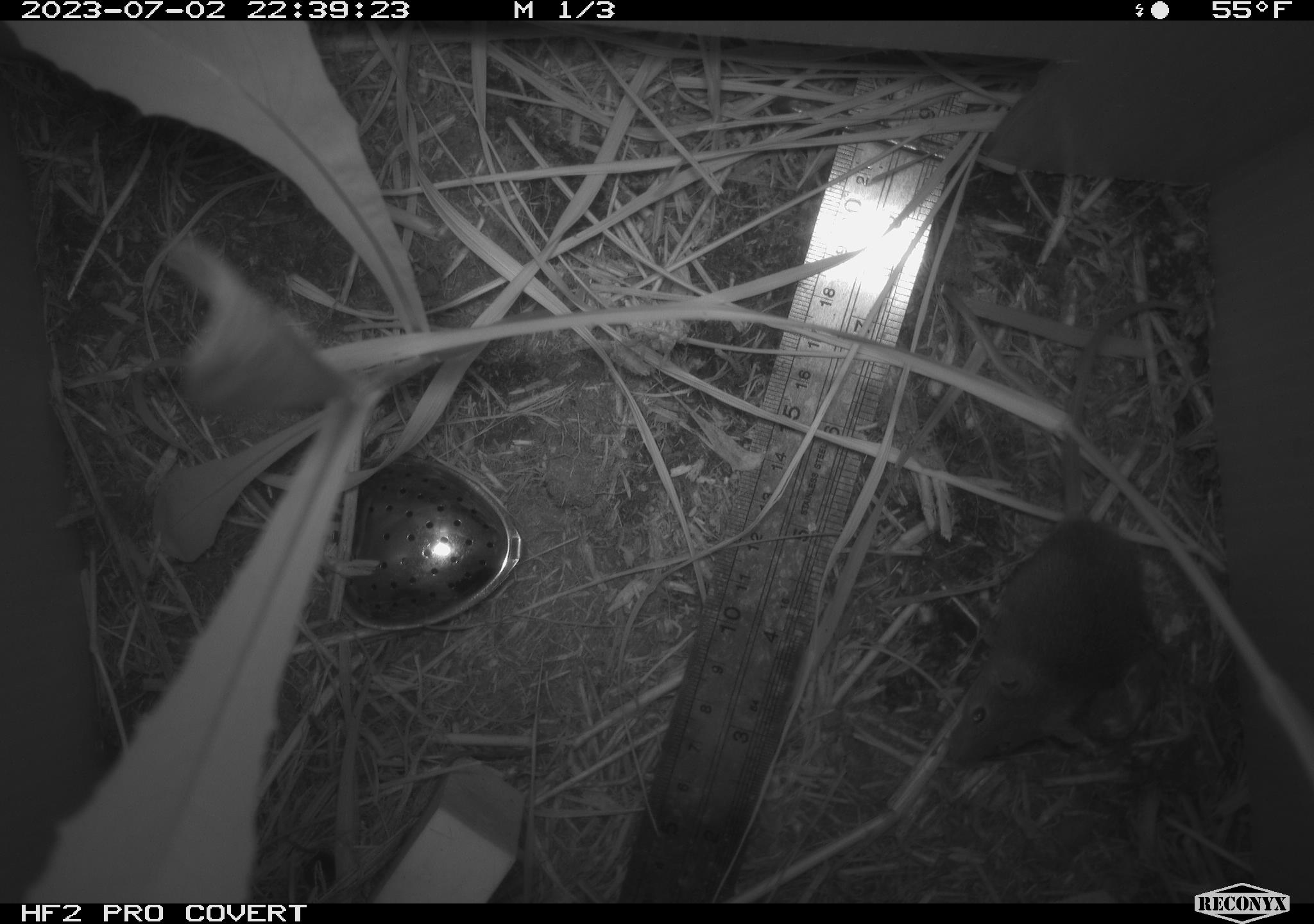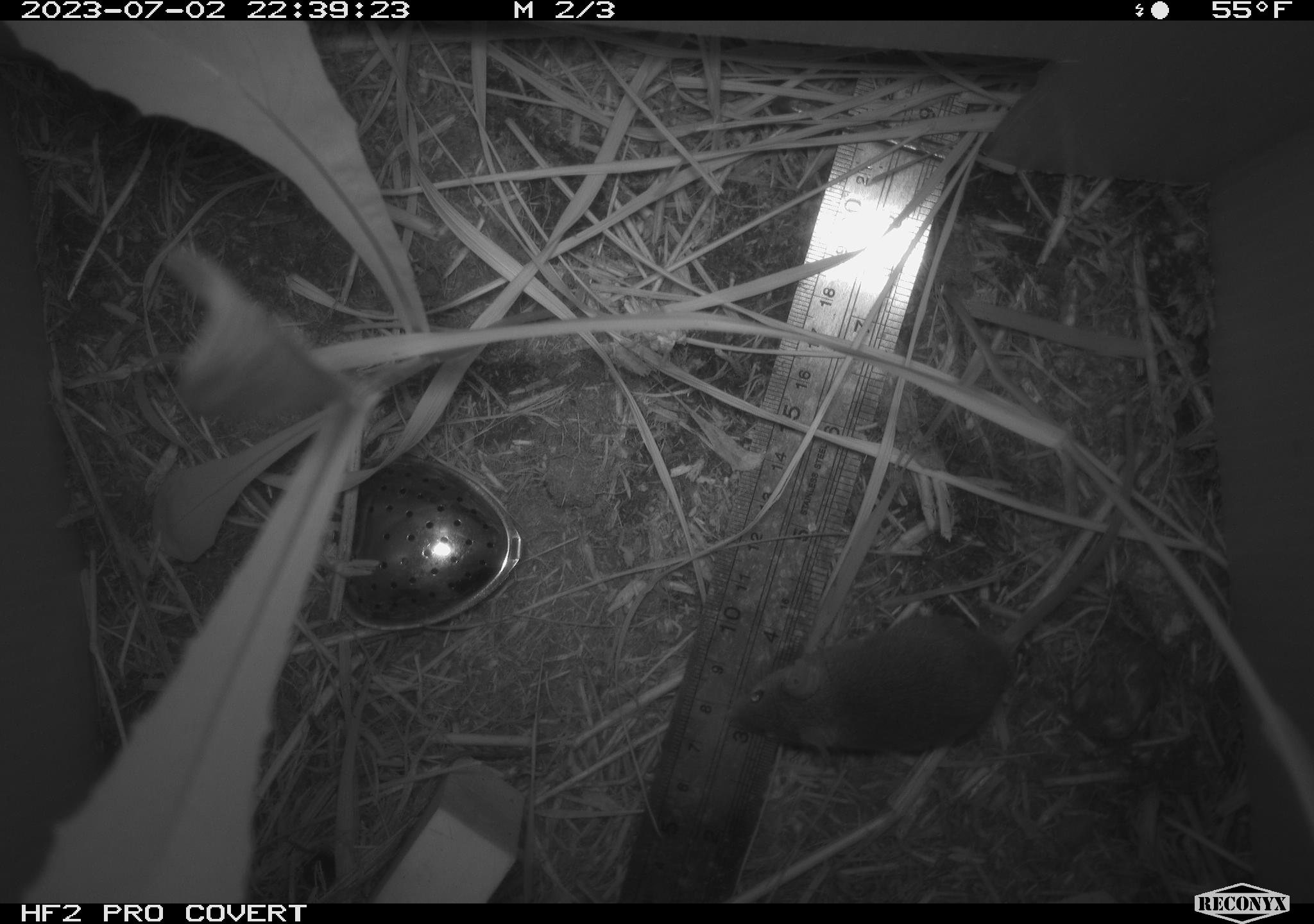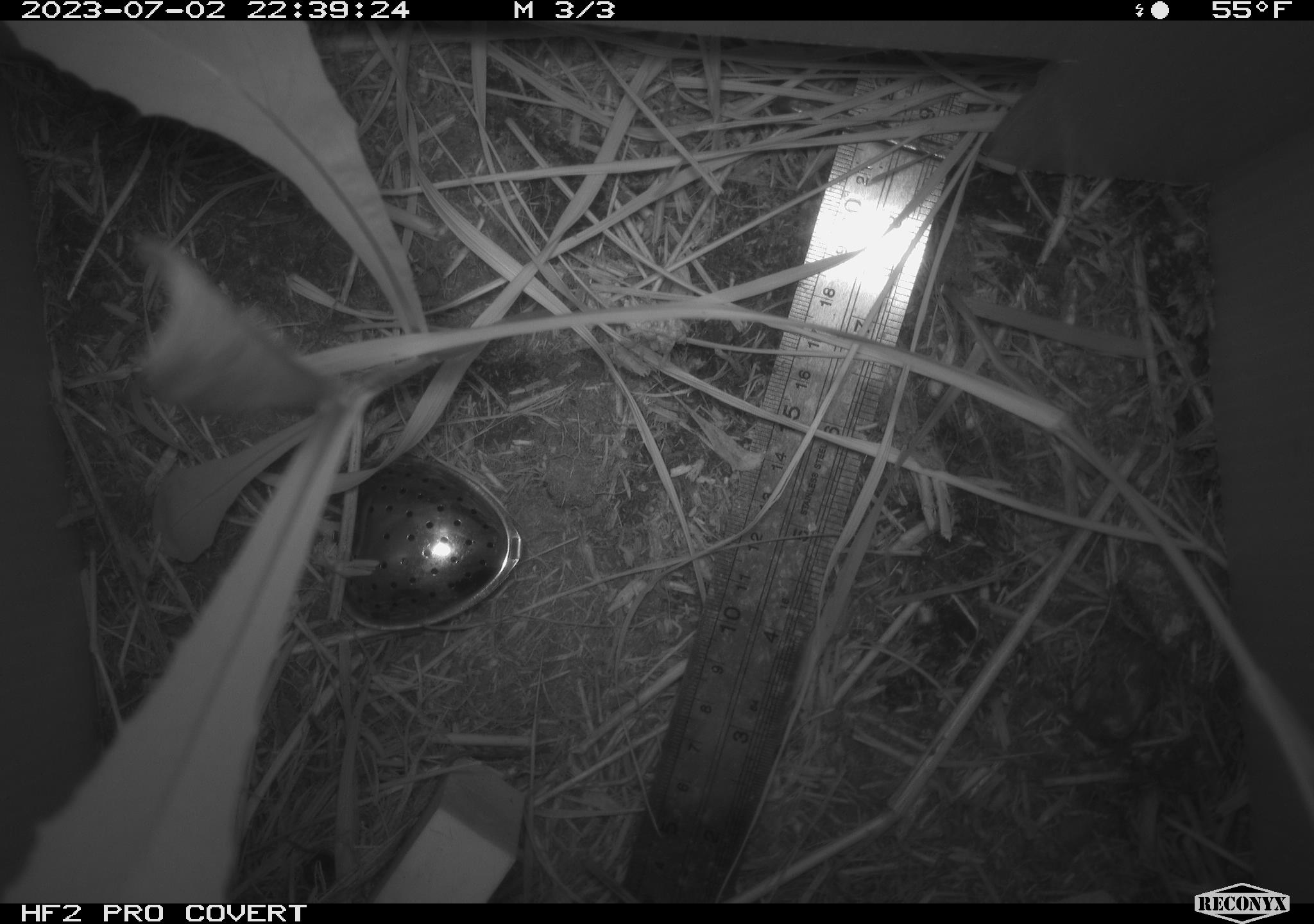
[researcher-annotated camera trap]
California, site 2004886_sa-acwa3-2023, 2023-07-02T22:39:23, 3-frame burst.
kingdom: Animalia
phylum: Chordata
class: Mammalia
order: Rodentia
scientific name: Rodentia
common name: mouse species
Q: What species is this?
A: Mouse species (Rodentia).